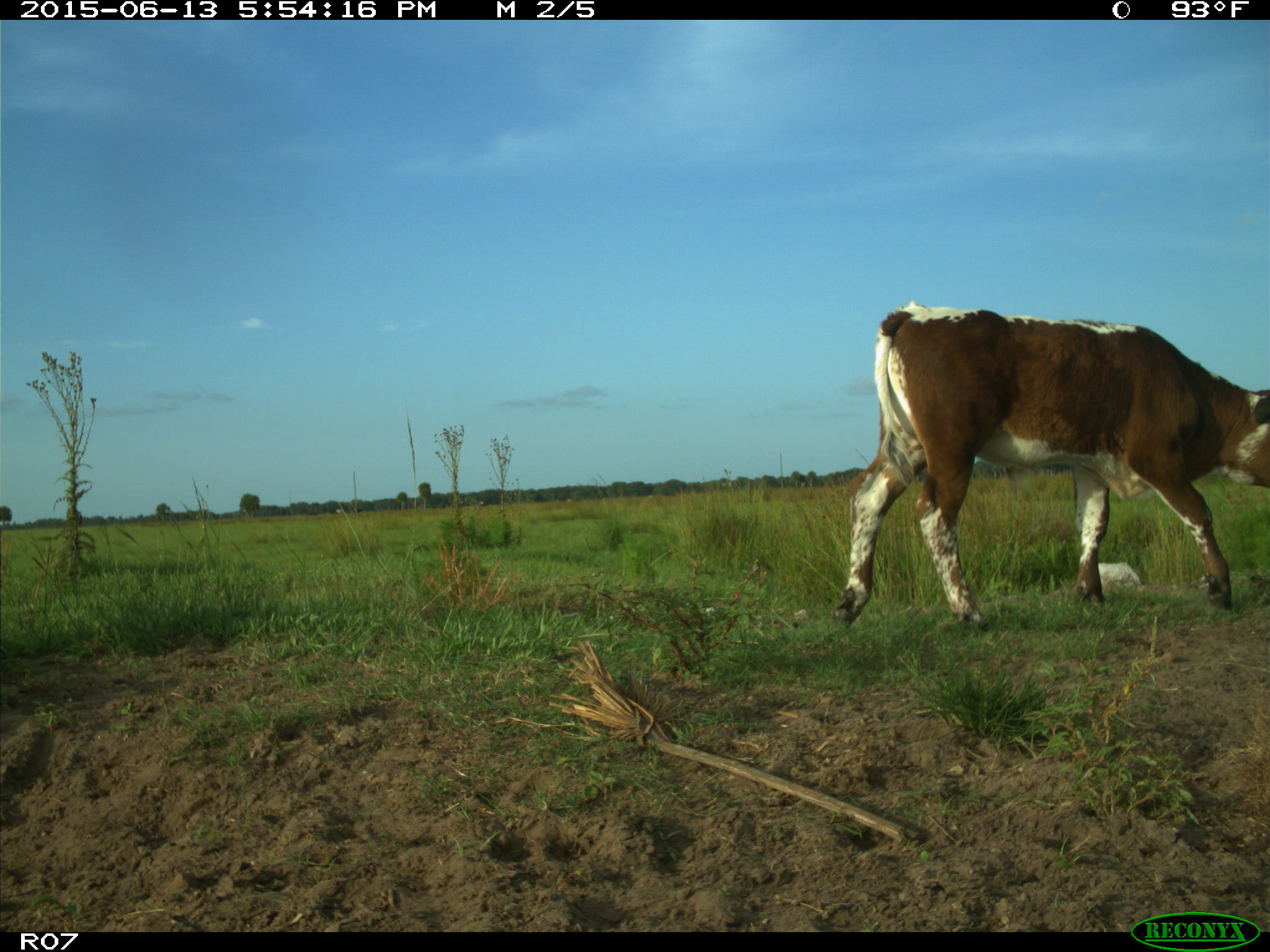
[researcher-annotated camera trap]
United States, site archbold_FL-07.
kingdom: Animalia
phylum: Chordata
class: Mammalia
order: Artiodactyla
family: Bovidae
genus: Bos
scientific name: Bos taurus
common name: domestic cow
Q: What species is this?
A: Bos taurus (domestic cow).